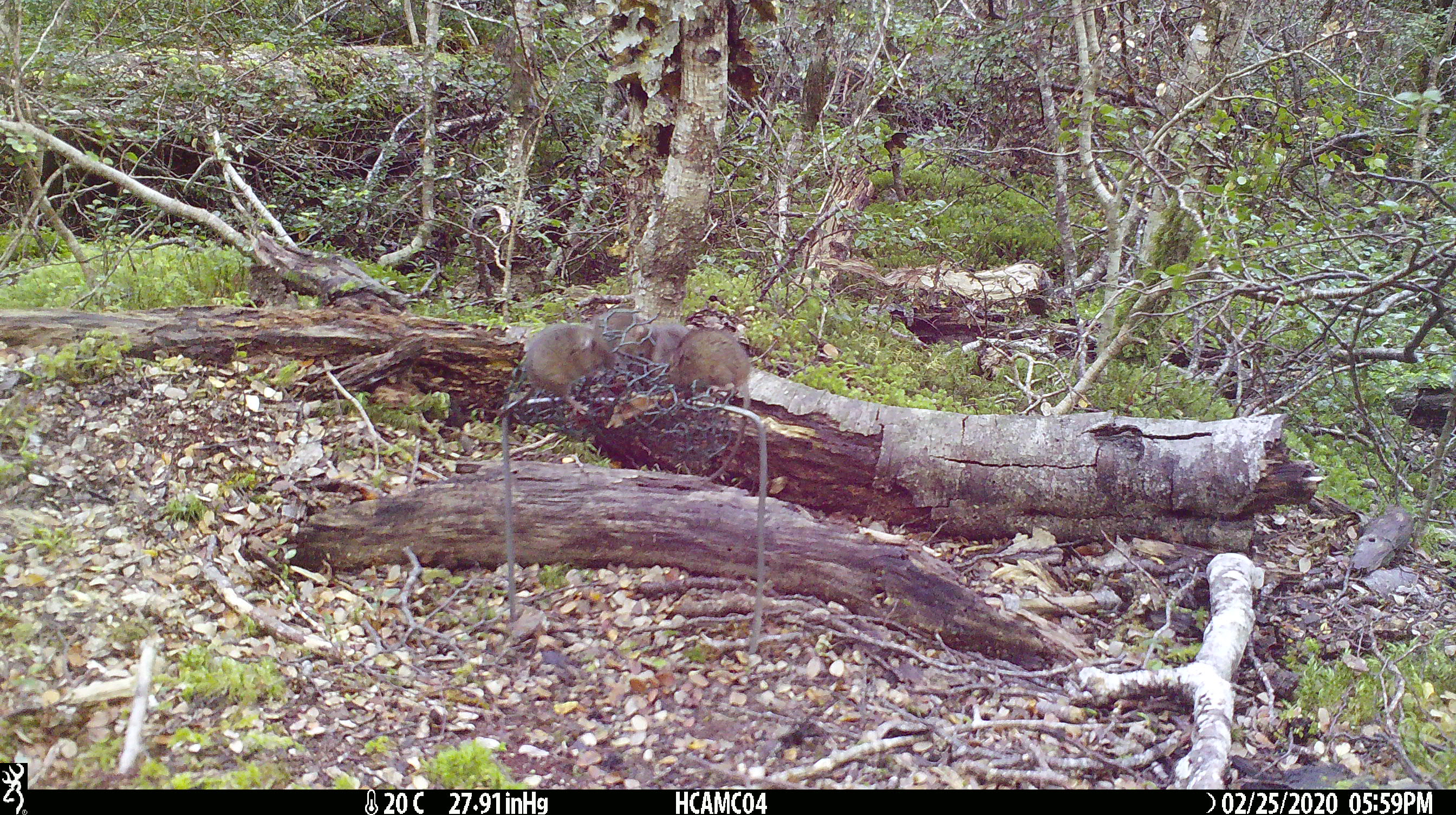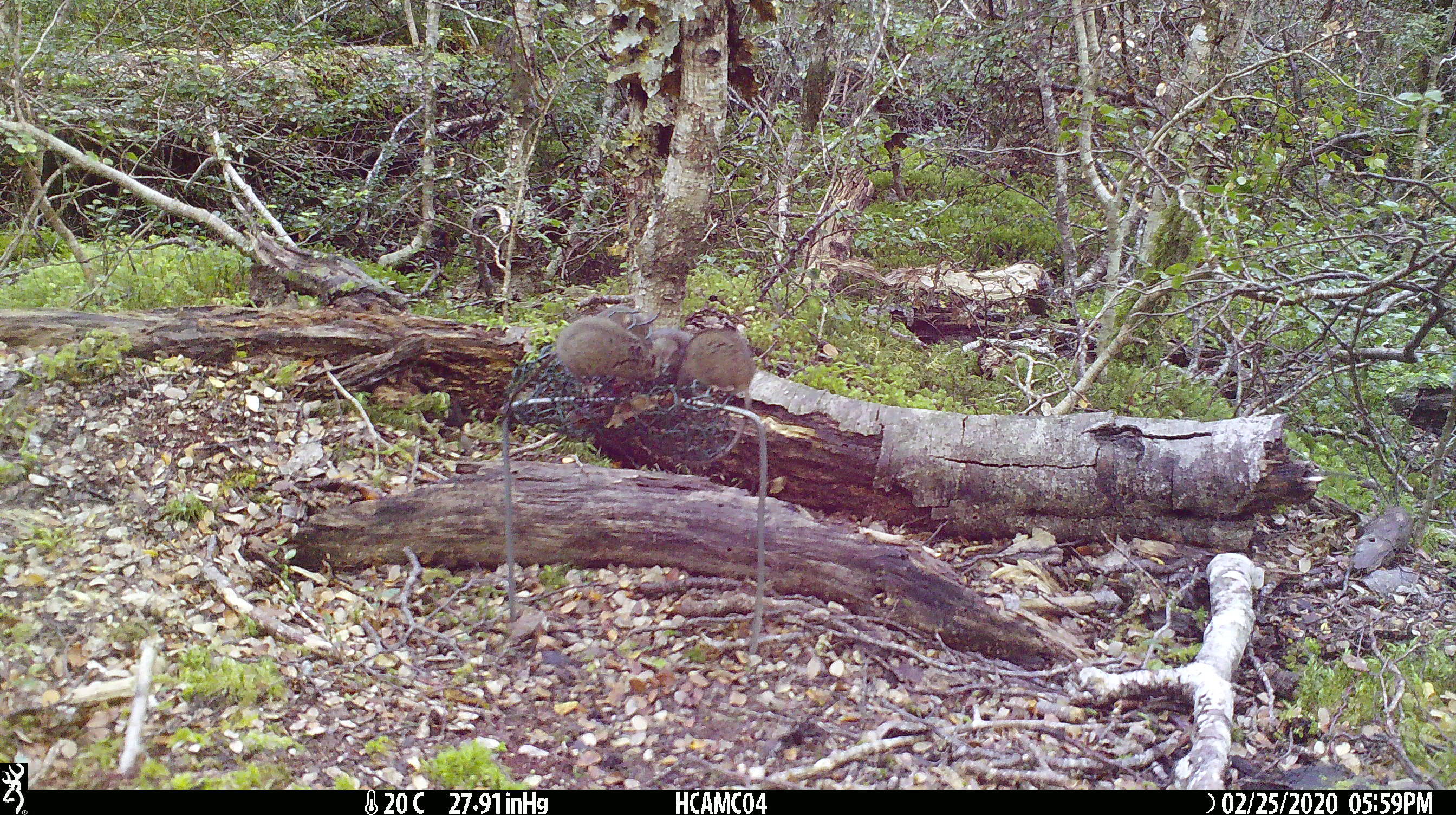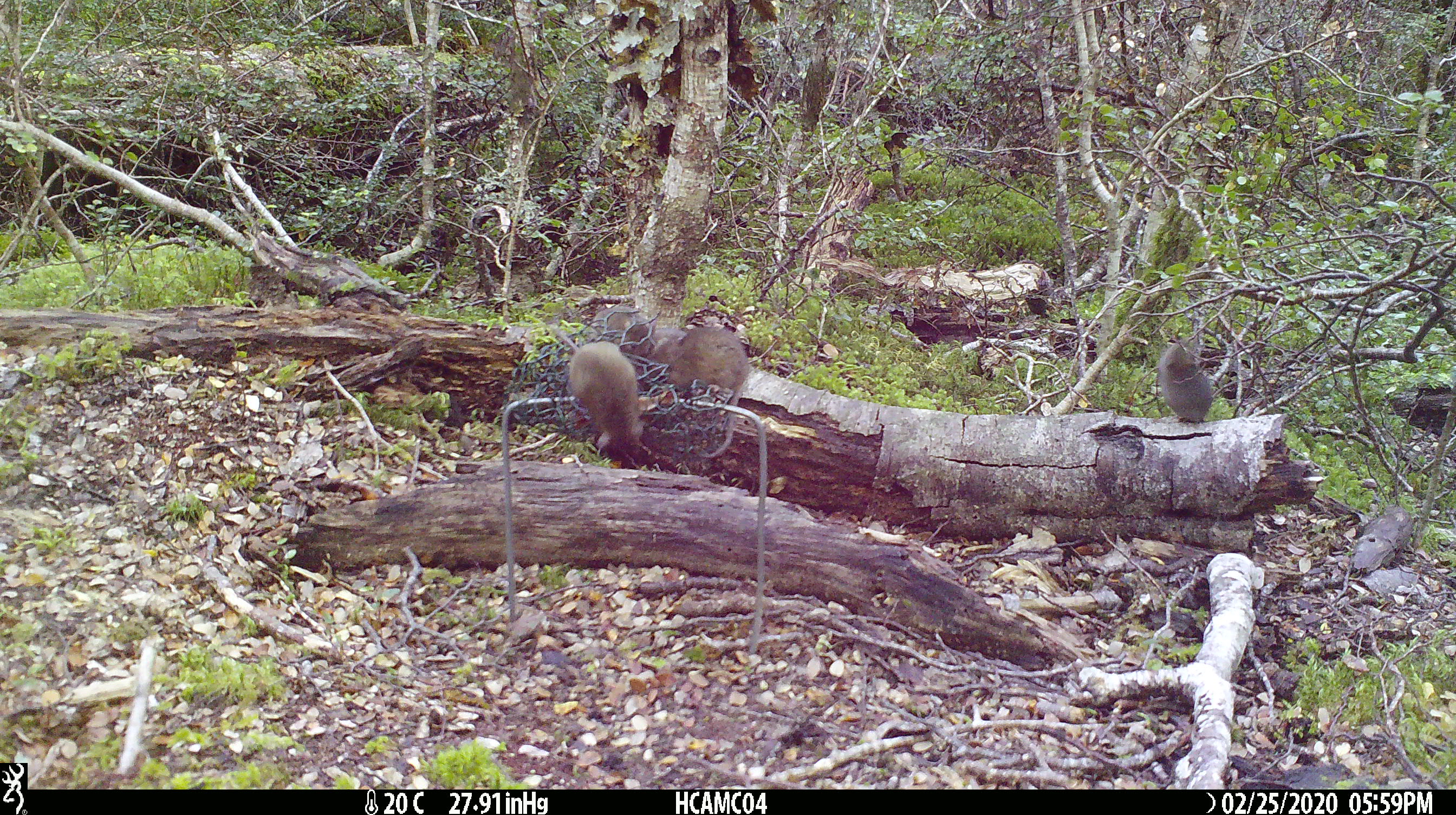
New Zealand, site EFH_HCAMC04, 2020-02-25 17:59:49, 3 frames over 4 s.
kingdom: Animalia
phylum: Chordata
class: Mammalia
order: Rodentia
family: Muridae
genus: Mus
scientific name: Mus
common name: mouse